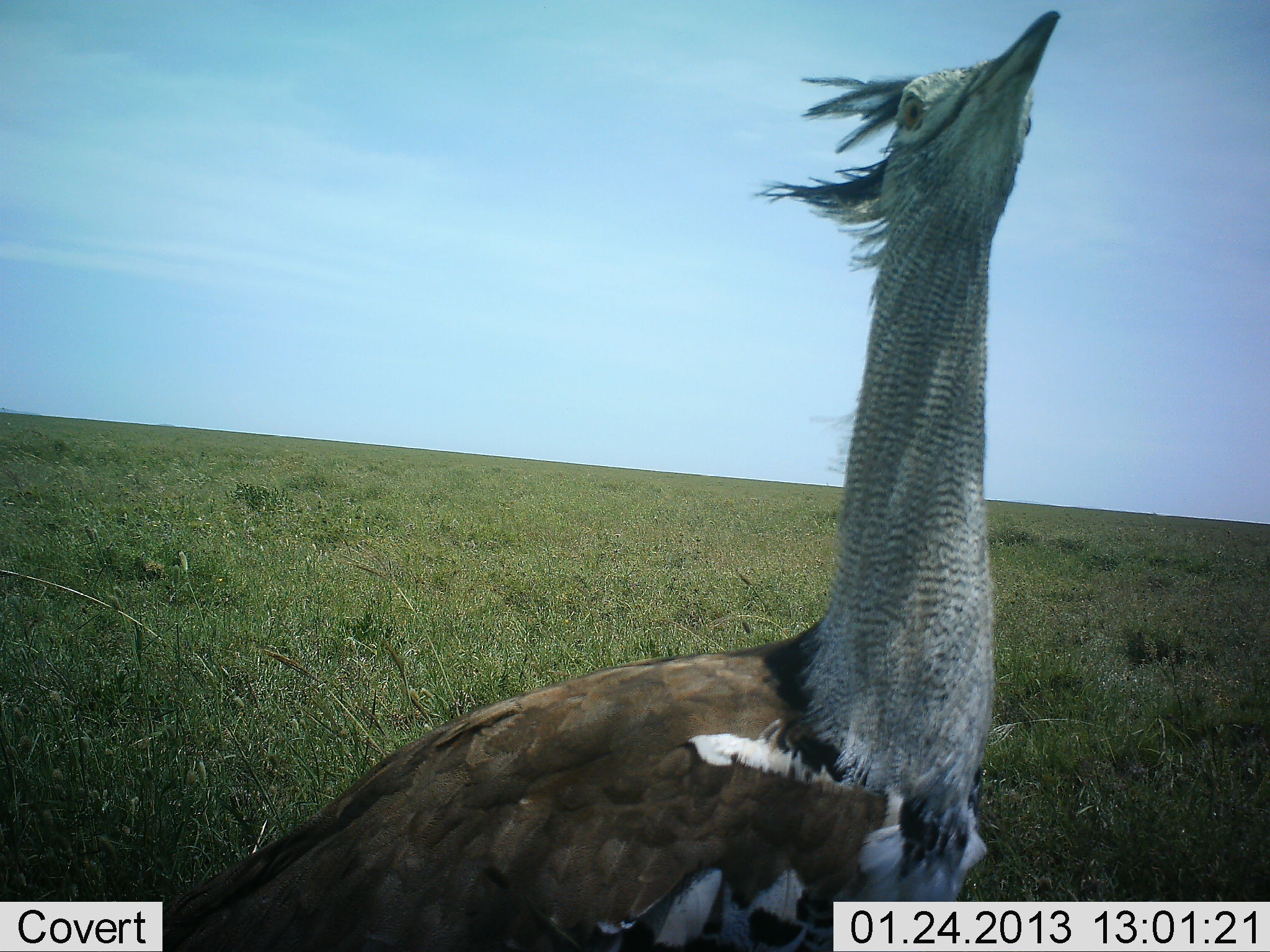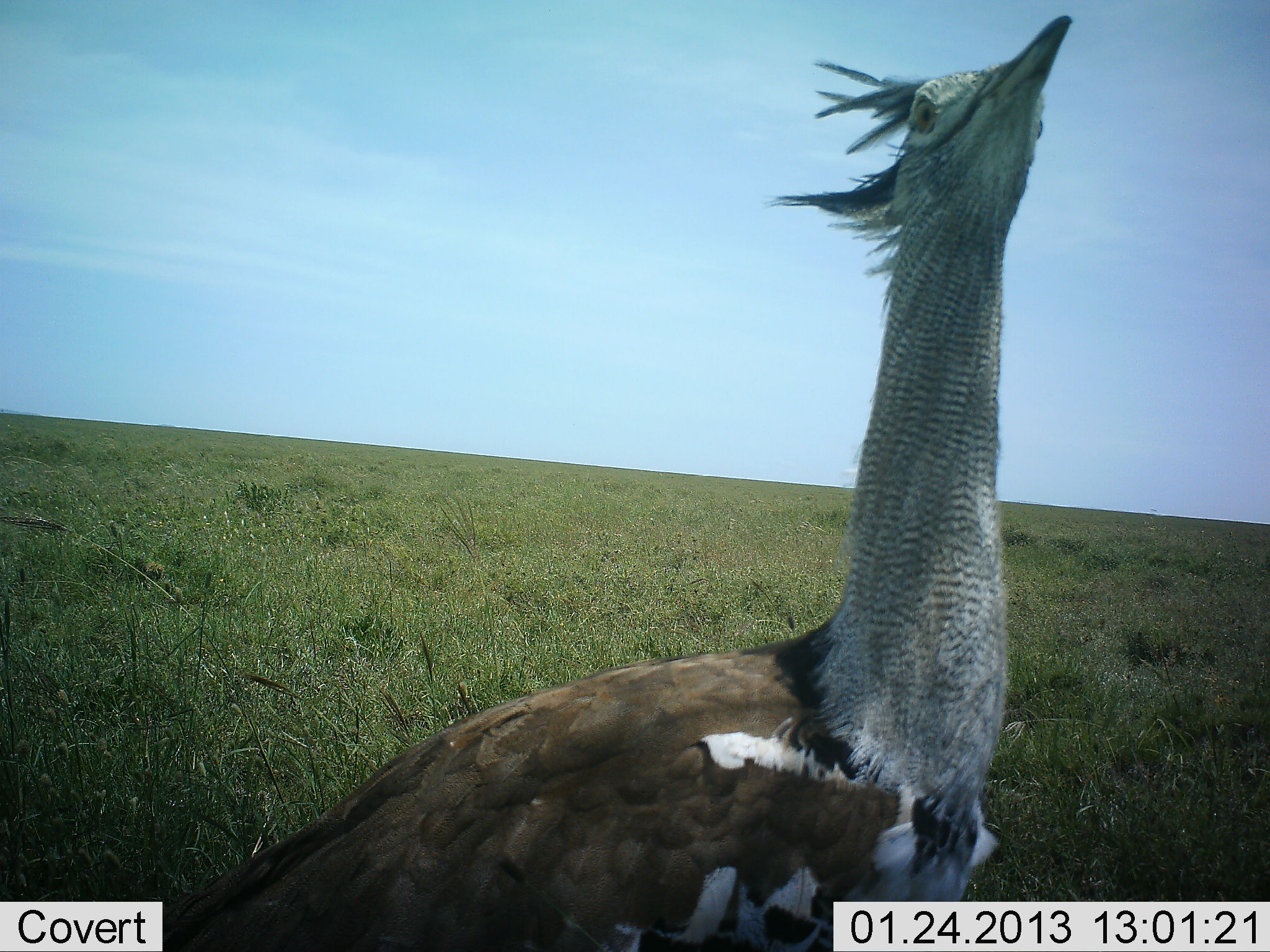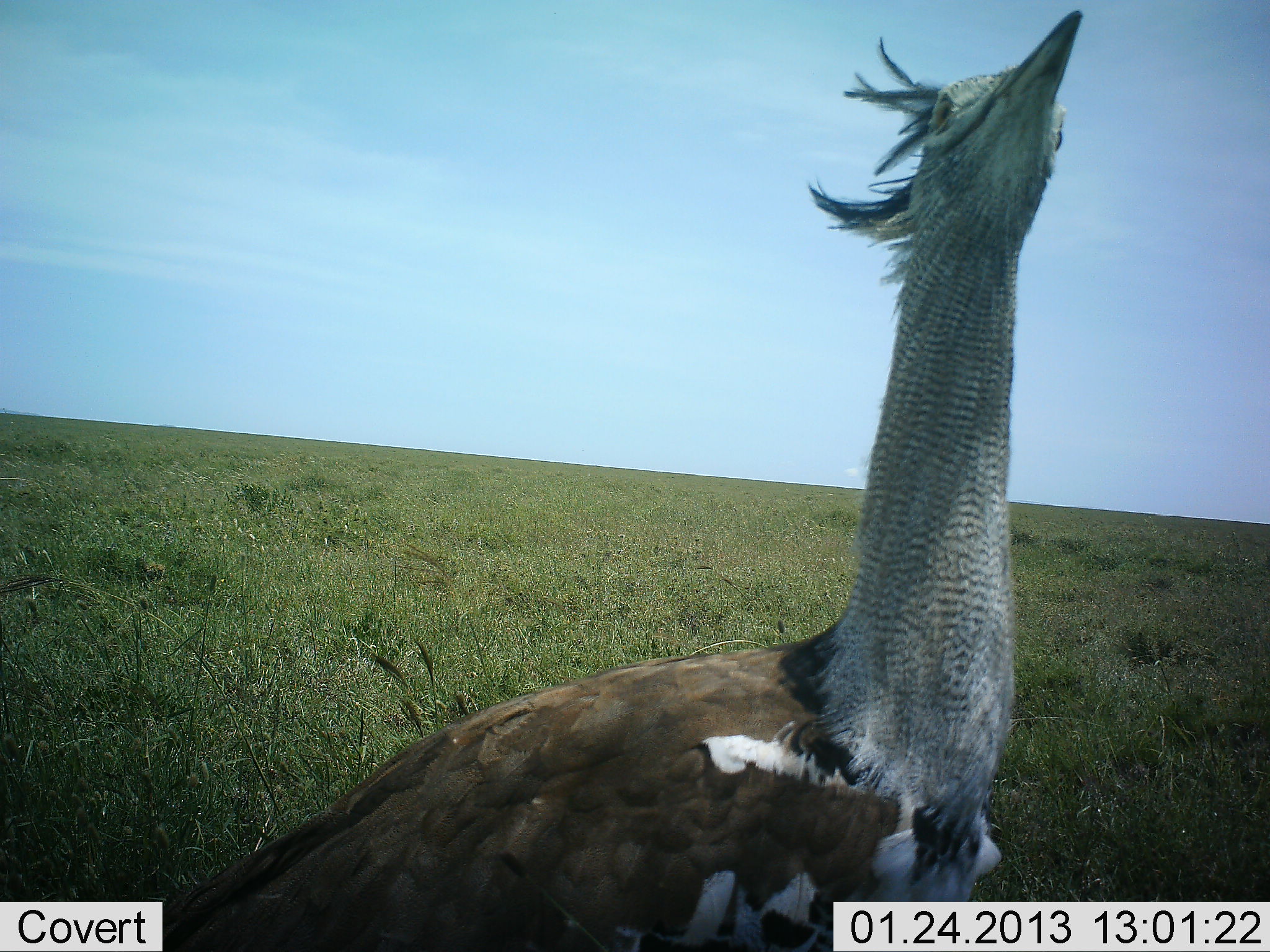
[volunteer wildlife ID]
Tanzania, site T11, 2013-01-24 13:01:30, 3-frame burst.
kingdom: Animalia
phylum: Chordata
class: Aves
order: Otidiformes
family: Otididae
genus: Ardeotis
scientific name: Ardeotis kori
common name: kori bustard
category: koribustard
Koribustard (kori bustard) (Ardeotis kori), count 1. Behavior (volunteer vote fractions): standing 100%, resting 0%, moving 0%, interacting 0%. Young present (vote fraction): 0%. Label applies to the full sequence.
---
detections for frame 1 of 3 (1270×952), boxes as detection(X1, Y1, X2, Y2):
animal: detection(138, 5, 1067, 952)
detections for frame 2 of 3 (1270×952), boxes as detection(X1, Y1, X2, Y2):
animal: detection(148, 6, 1076, 952)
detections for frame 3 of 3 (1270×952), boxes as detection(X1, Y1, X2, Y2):
animal: detection(158, 4, 1085, 952)